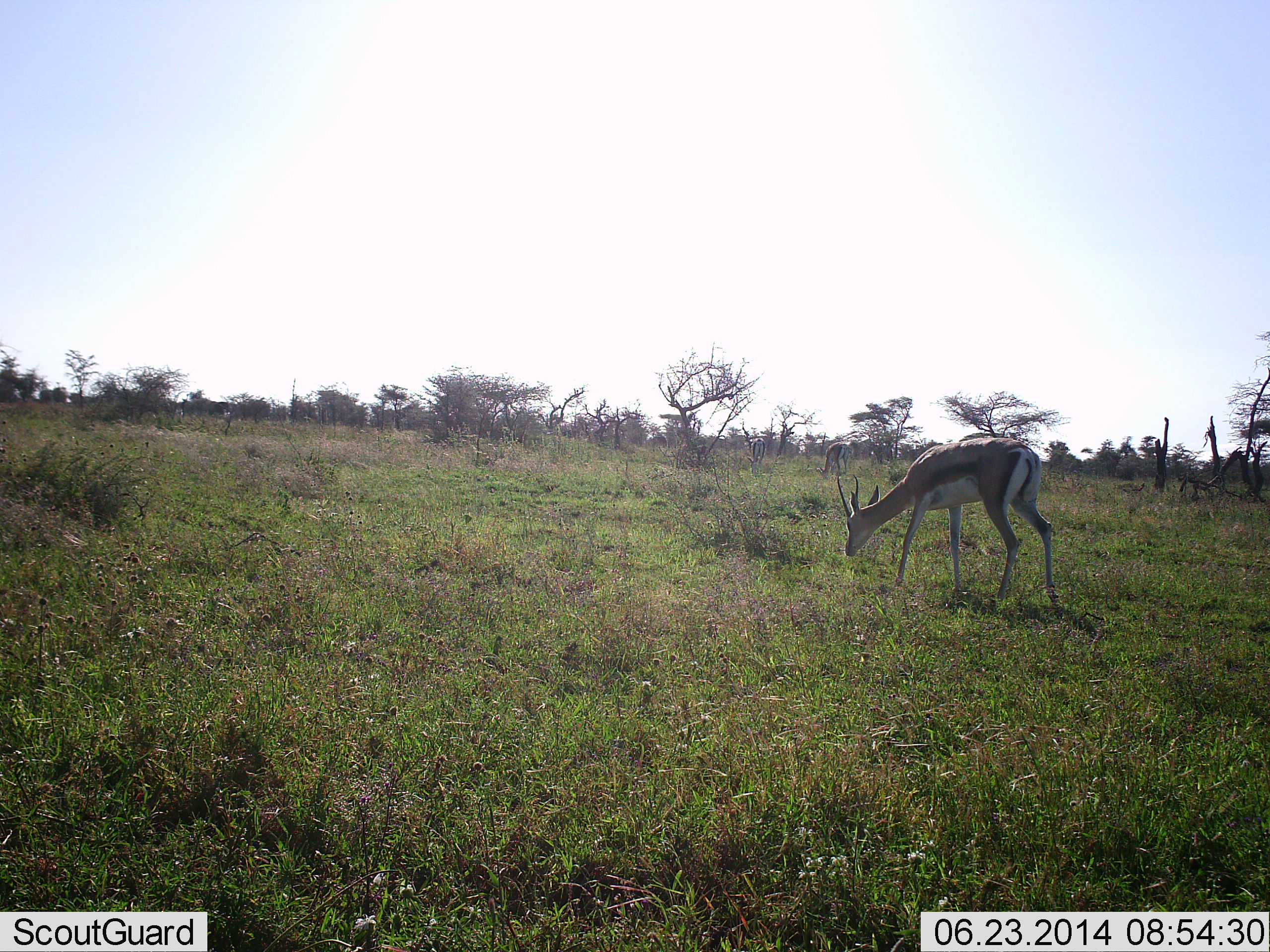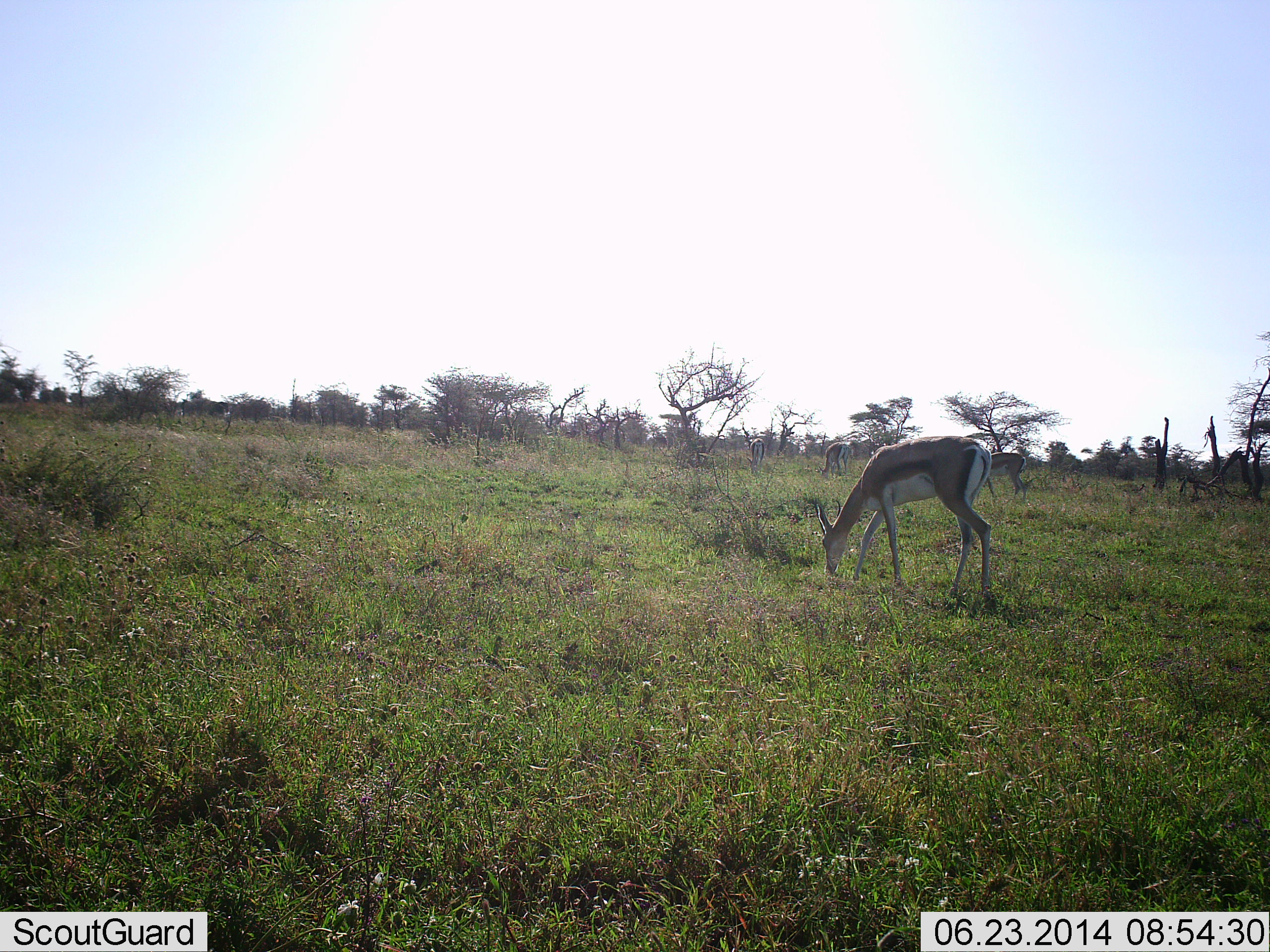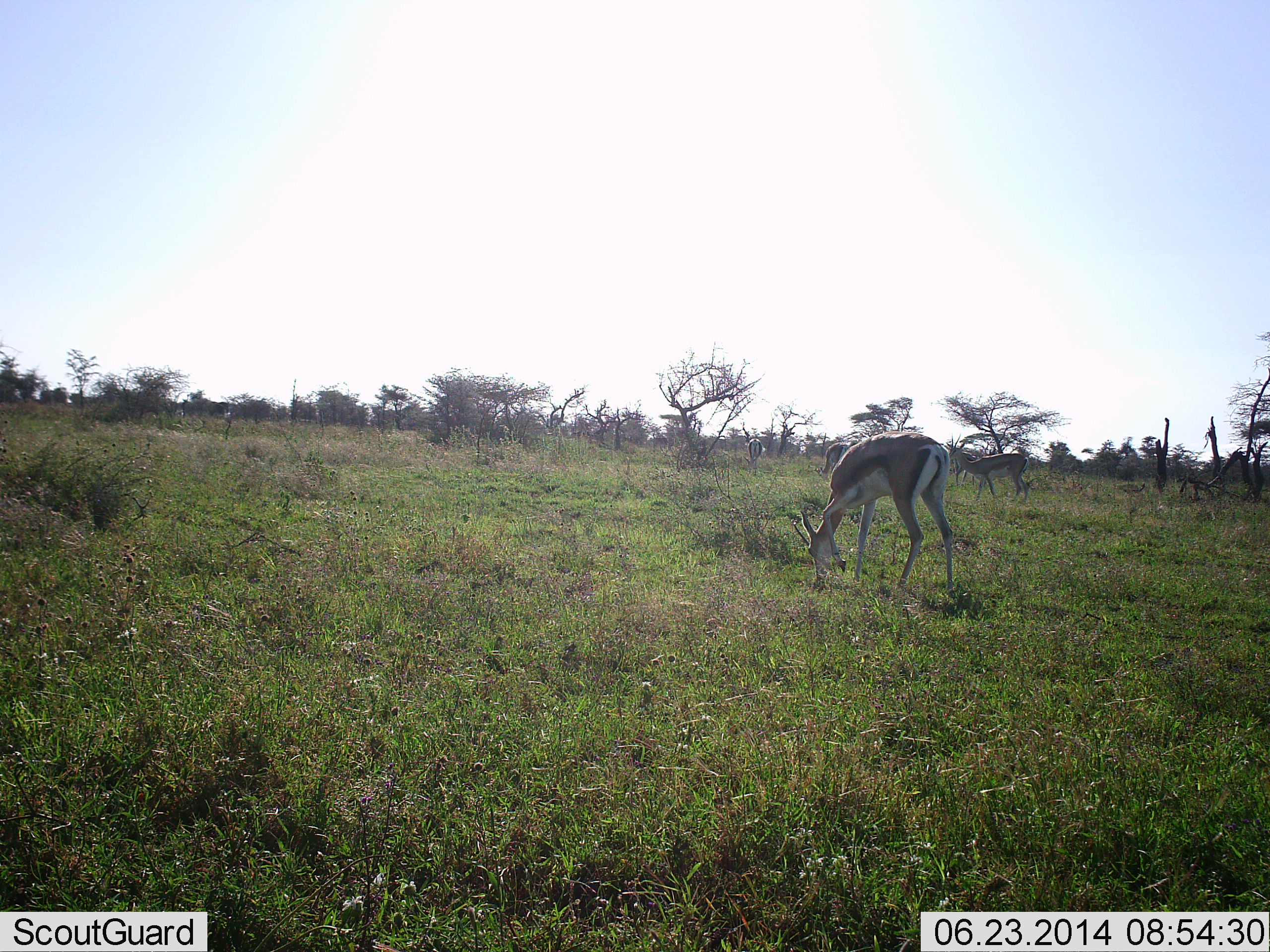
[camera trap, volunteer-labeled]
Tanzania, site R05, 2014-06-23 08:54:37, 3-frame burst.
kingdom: Animalia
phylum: Chordata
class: Mammalia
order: Artiodactyla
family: Bovidae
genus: Eudorcas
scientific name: Eudorcas thomsonii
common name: thomson's gazelle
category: gazellethomsons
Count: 1.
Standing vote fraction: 19%.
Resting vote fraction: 0%.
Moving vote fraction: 8%.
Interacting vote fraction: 0%.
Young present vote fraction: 0%.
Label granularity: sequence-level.